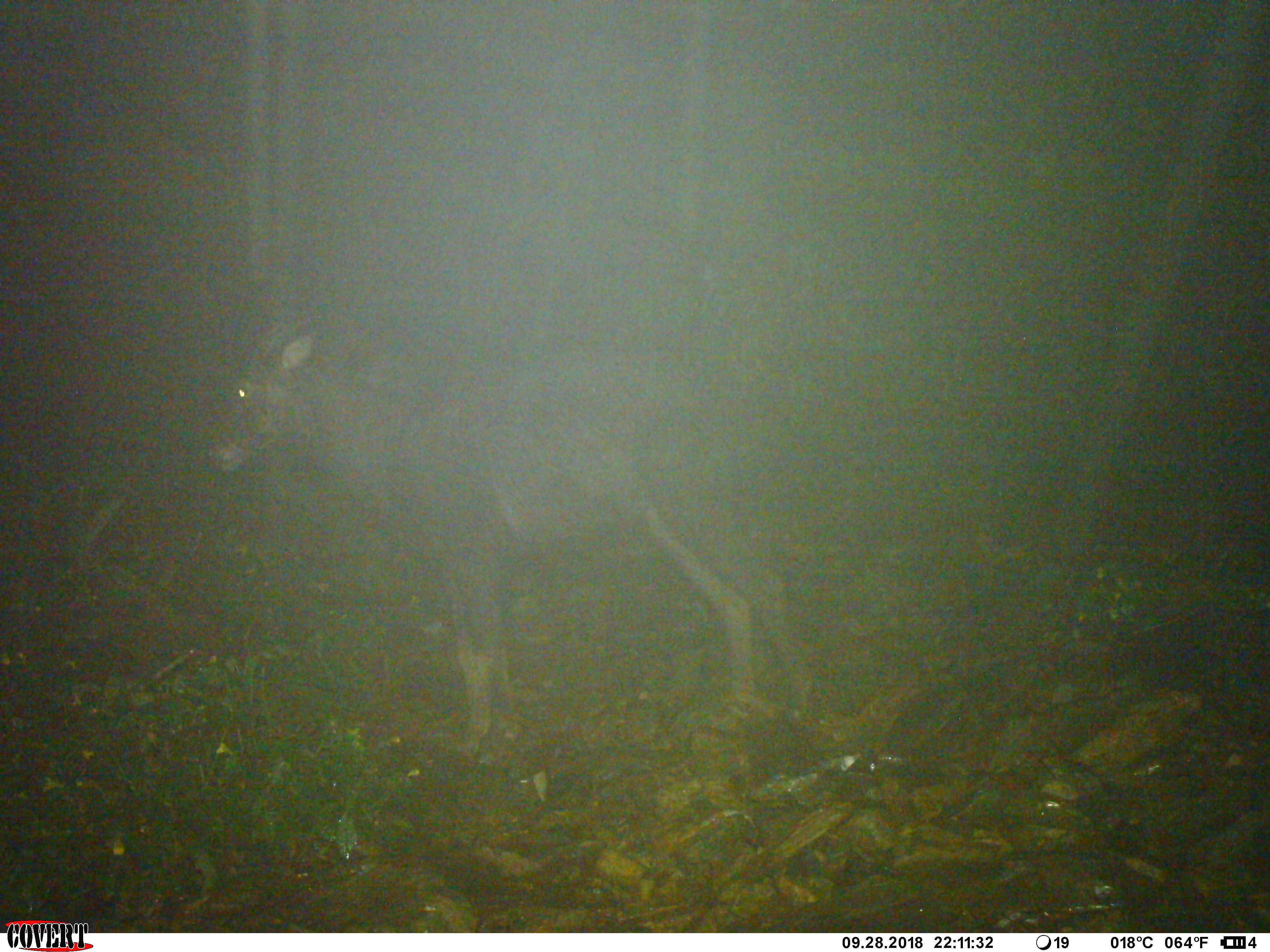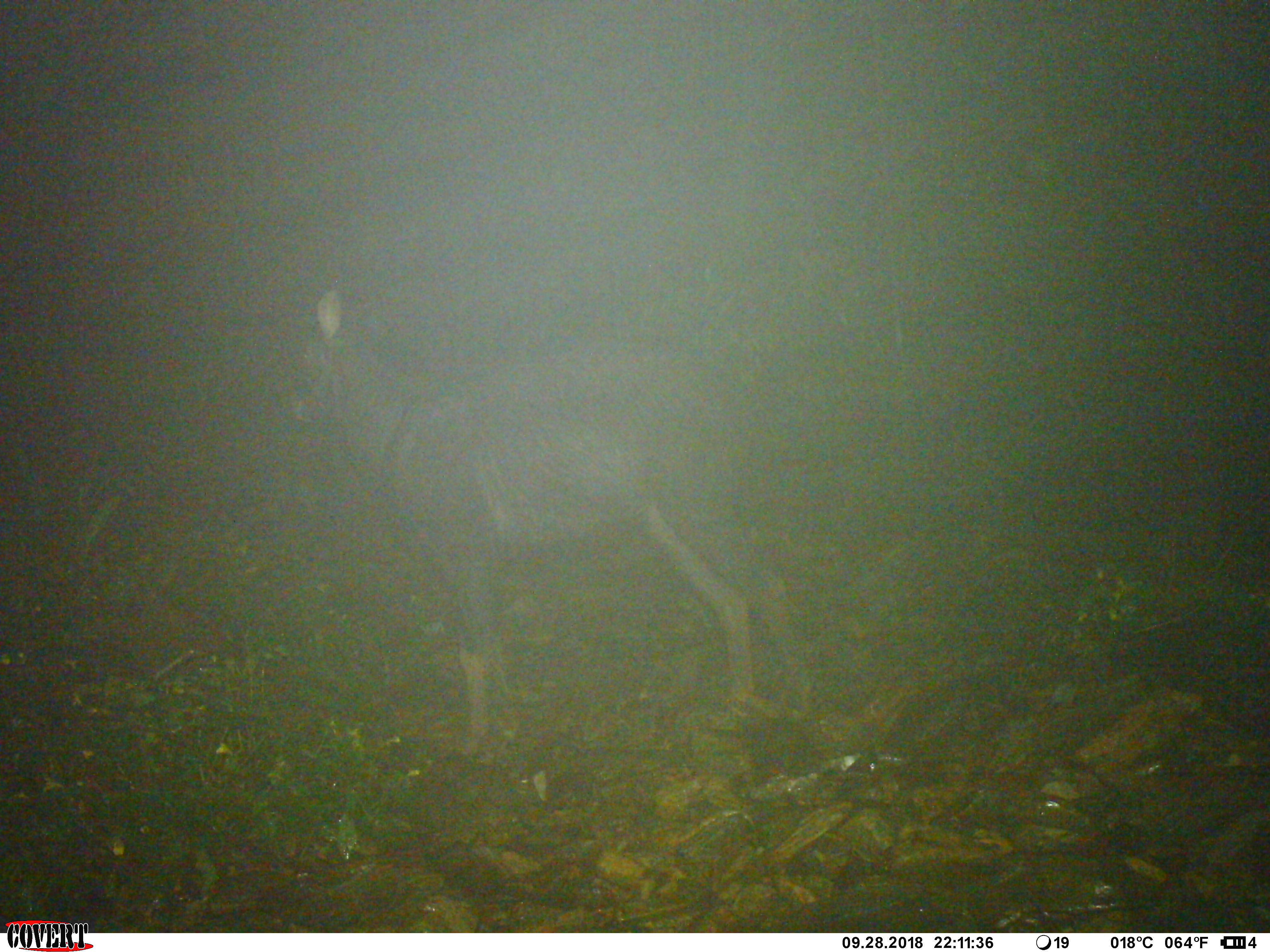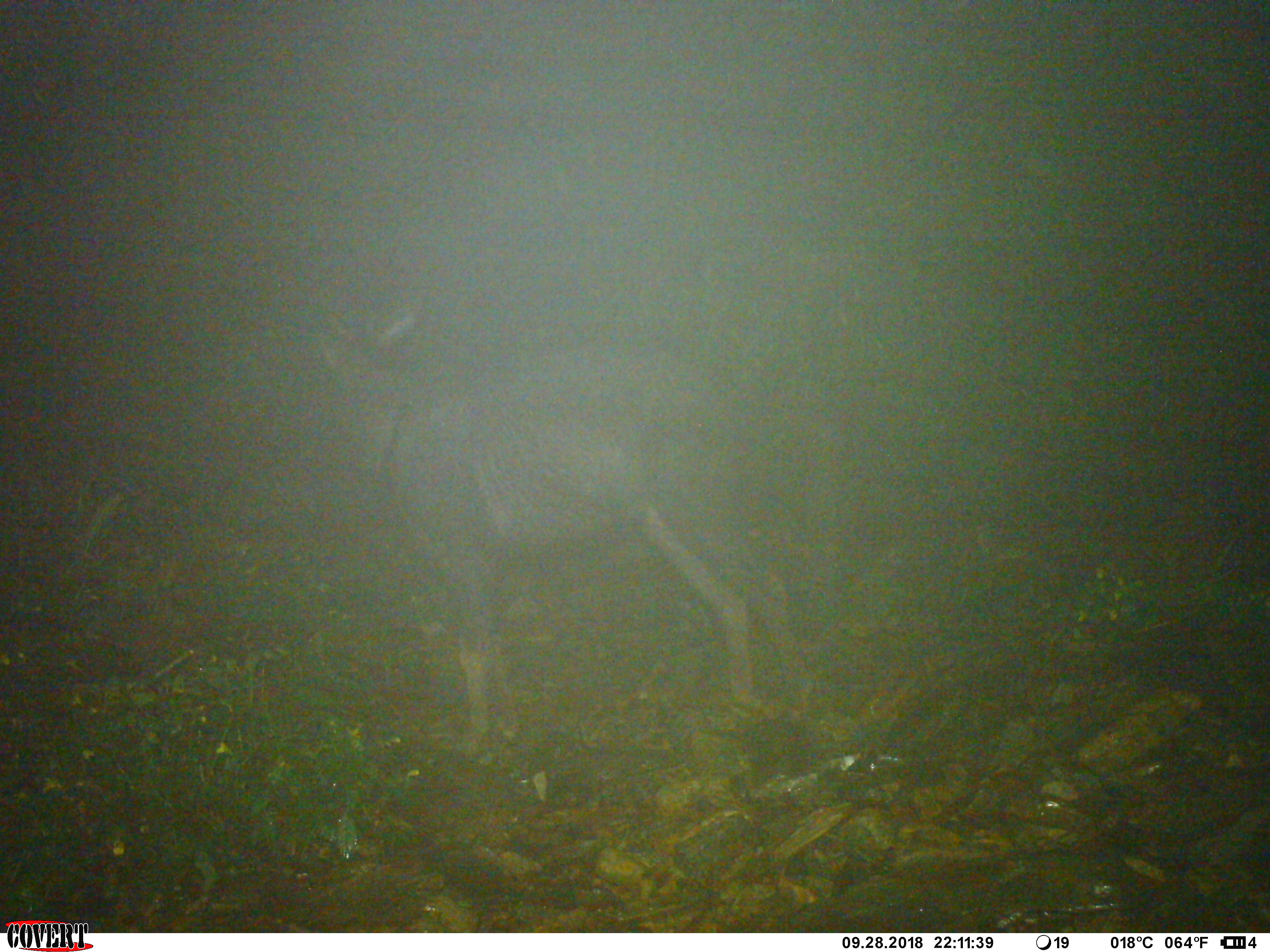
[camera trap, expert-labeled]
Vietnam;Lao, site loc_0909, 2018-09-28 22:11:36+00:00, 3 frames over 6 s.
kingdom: Animalia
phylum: Chordata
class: Mammalia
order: Artiodactyla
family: Bovidae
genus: Capricornis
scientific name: Capricornis sumatraensis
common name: chinese serow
Chinese serow (Capricornis sumatraensis). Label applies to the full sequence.